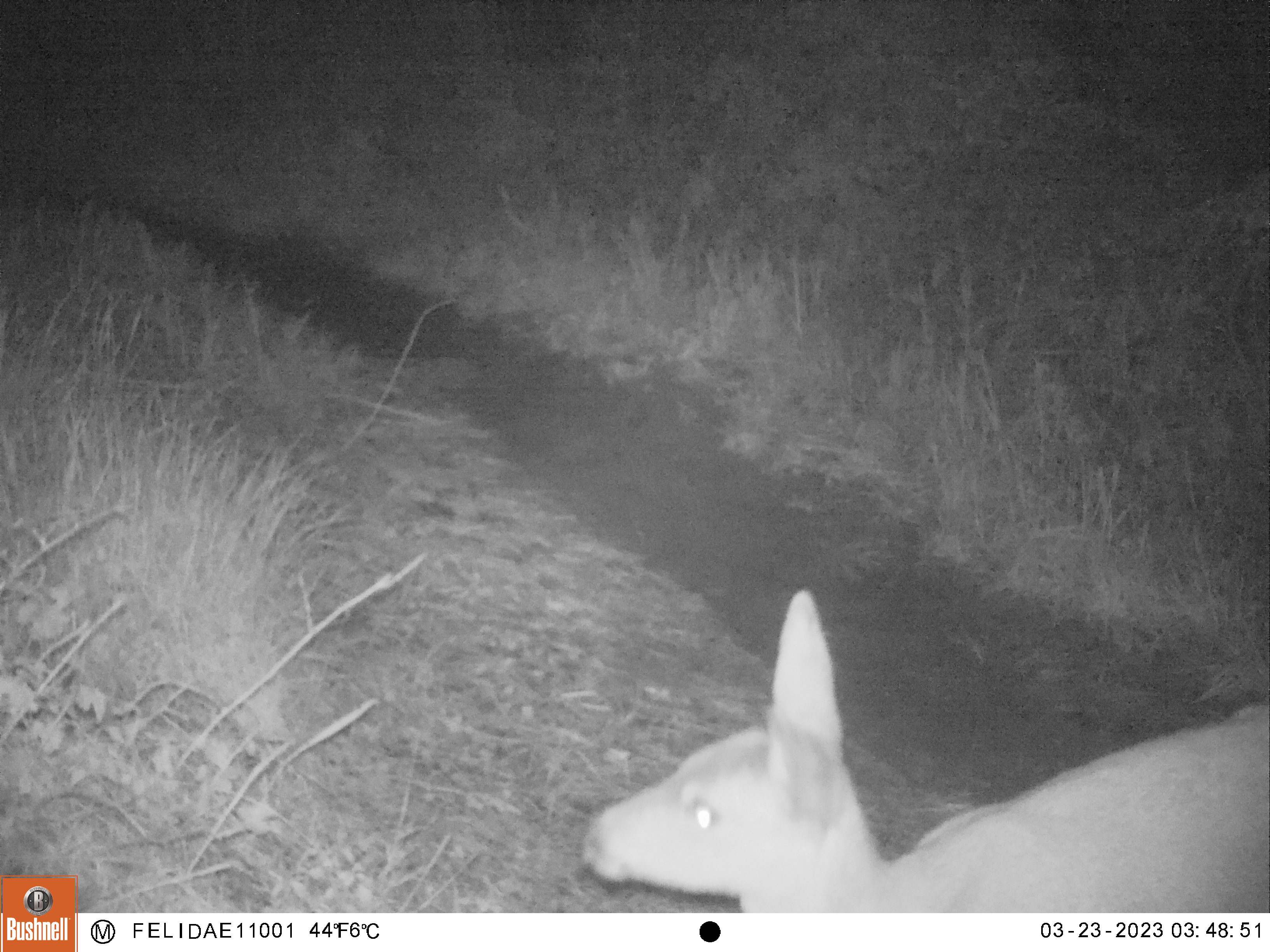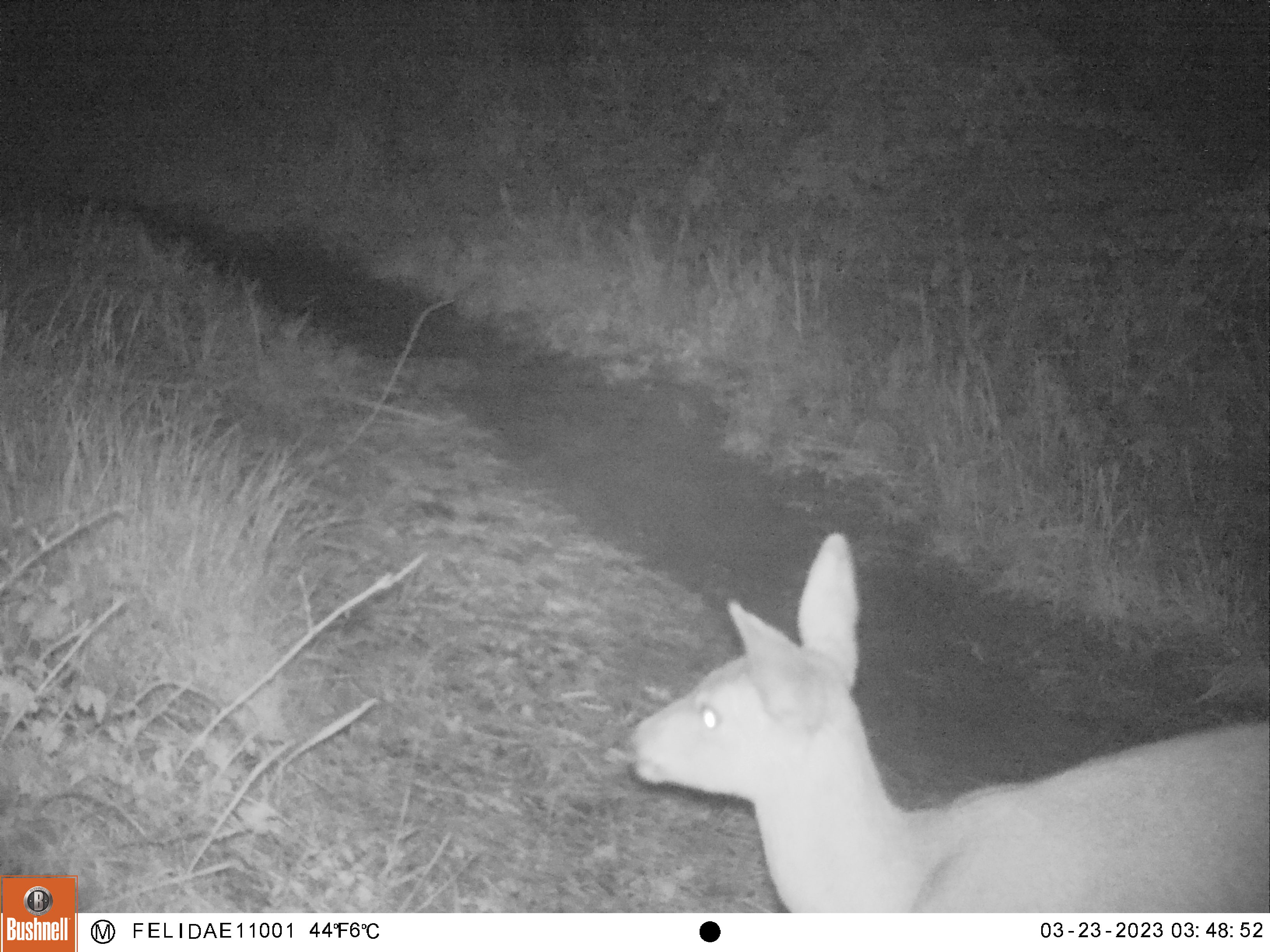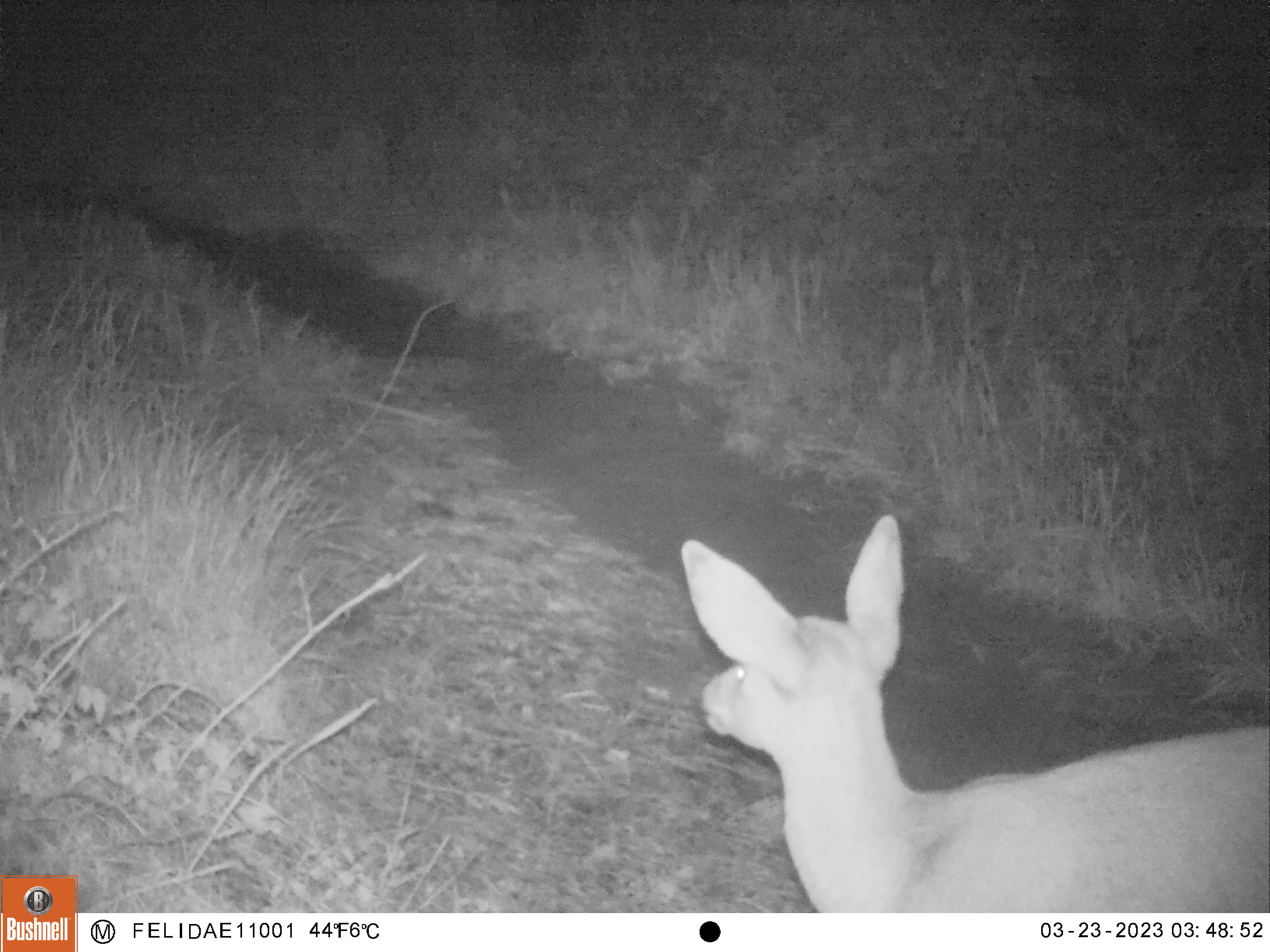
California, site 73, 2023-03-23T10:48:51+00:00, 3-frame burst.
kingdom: Animalia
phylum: Chordata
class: Mammalia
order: Artiodactyla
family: Cervidae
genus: Odocoileus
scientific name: Odocoileus hemionus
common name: mule deer